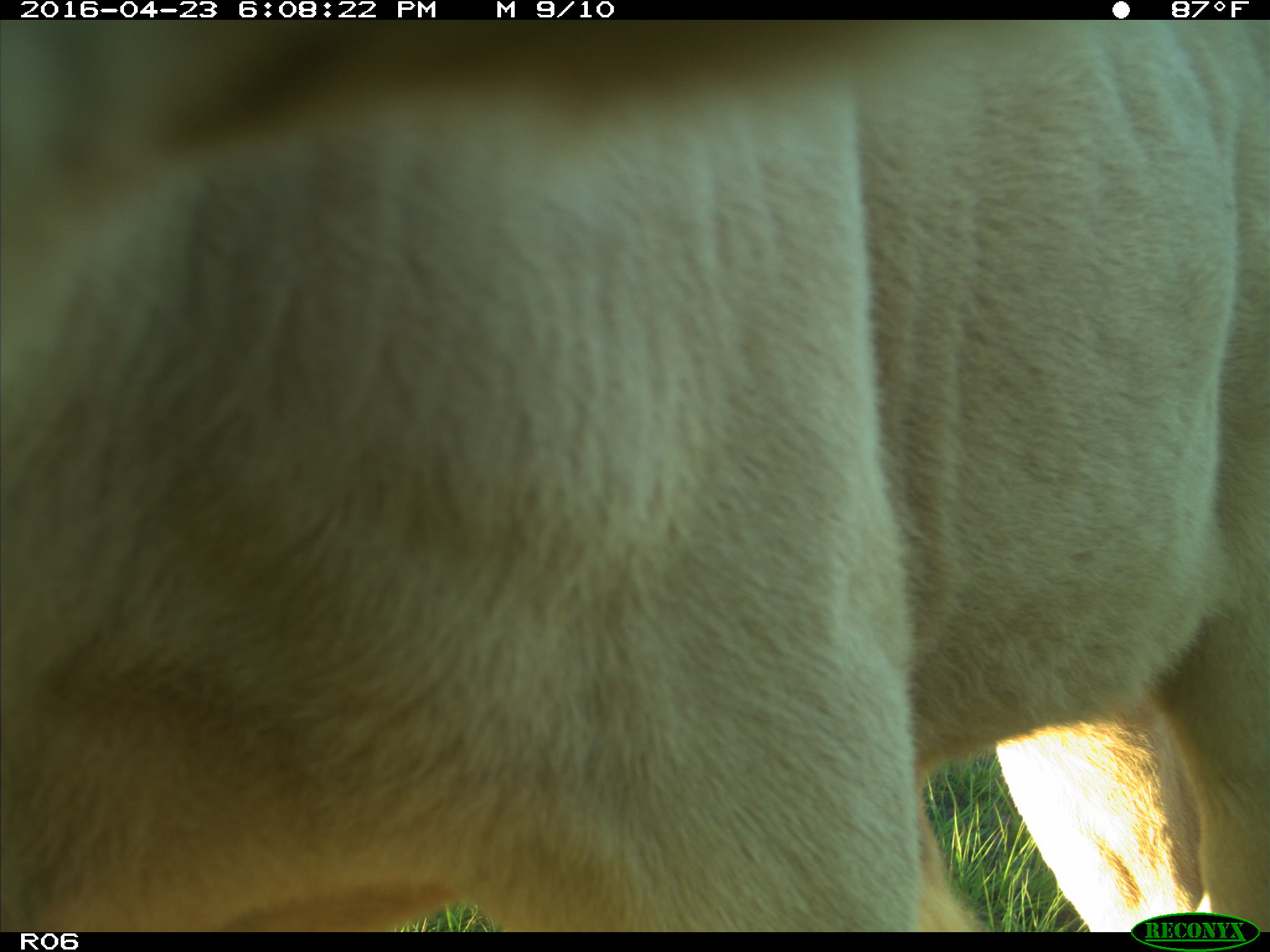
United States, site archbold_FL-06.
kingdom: Animalia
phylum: Chordata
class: Mammalia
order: Artiodactyla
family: Bovidae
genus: Bos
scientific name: Bos taurus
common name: domestic cow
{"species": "Bos taurus (domestic cow)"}